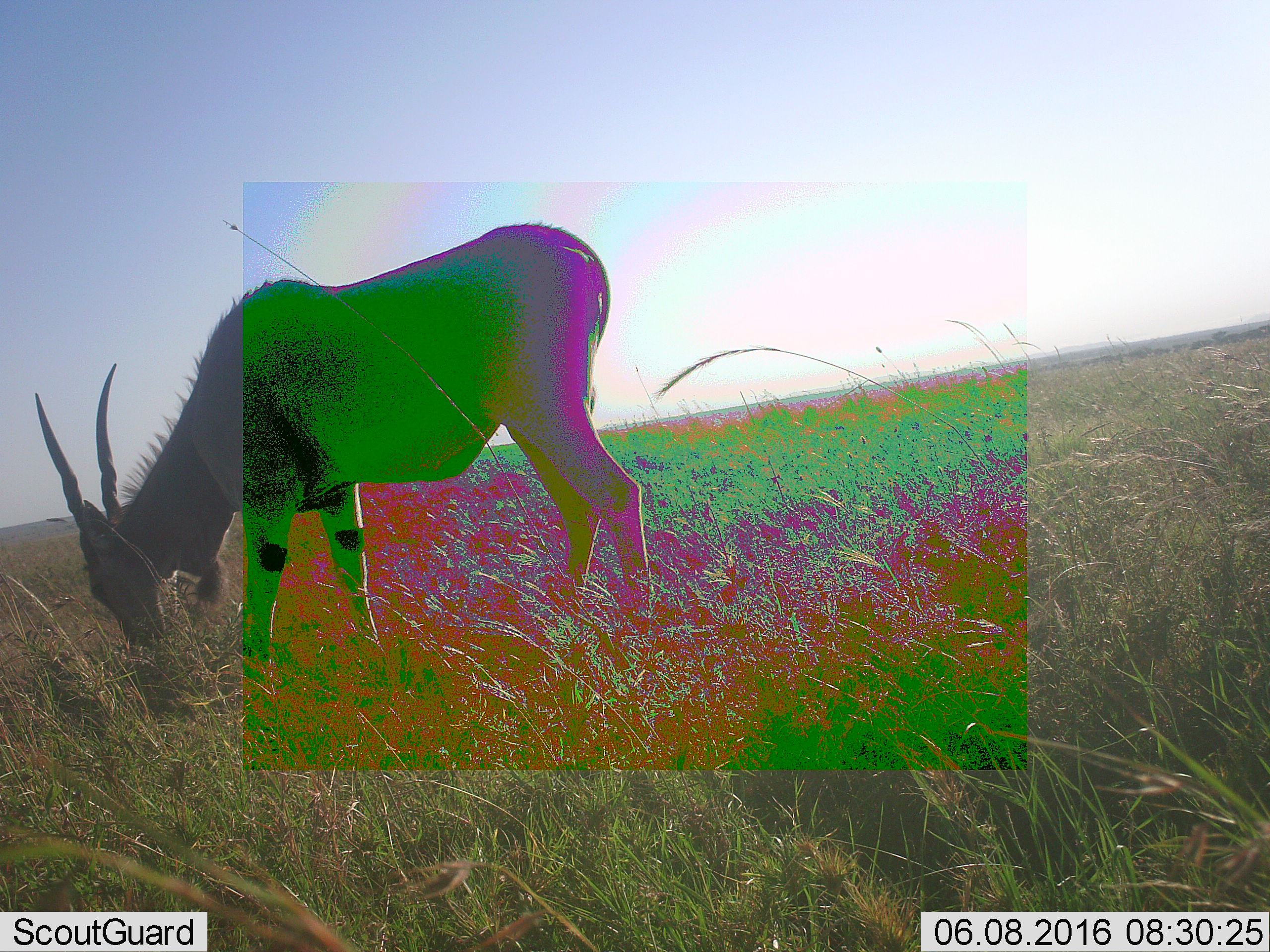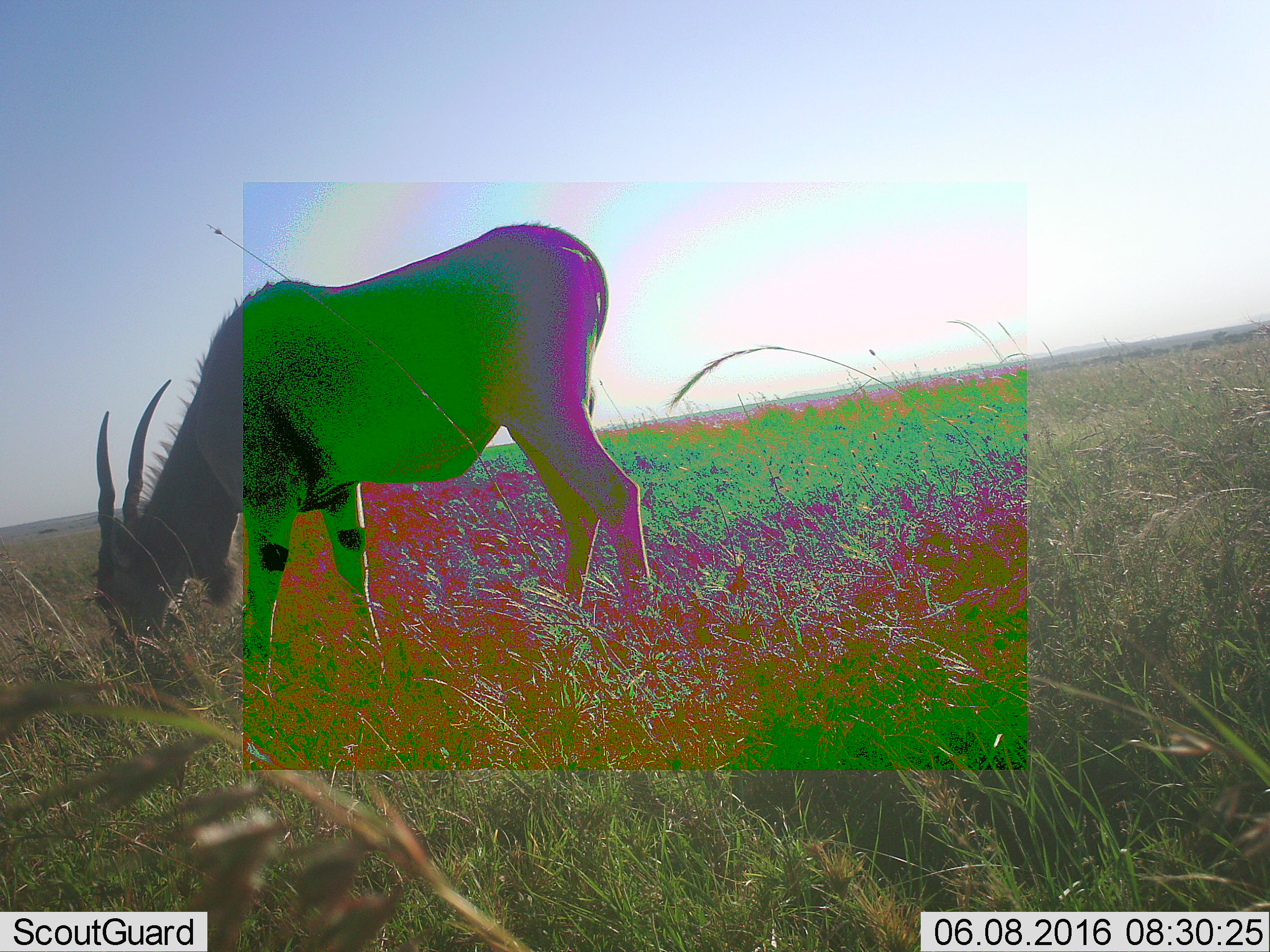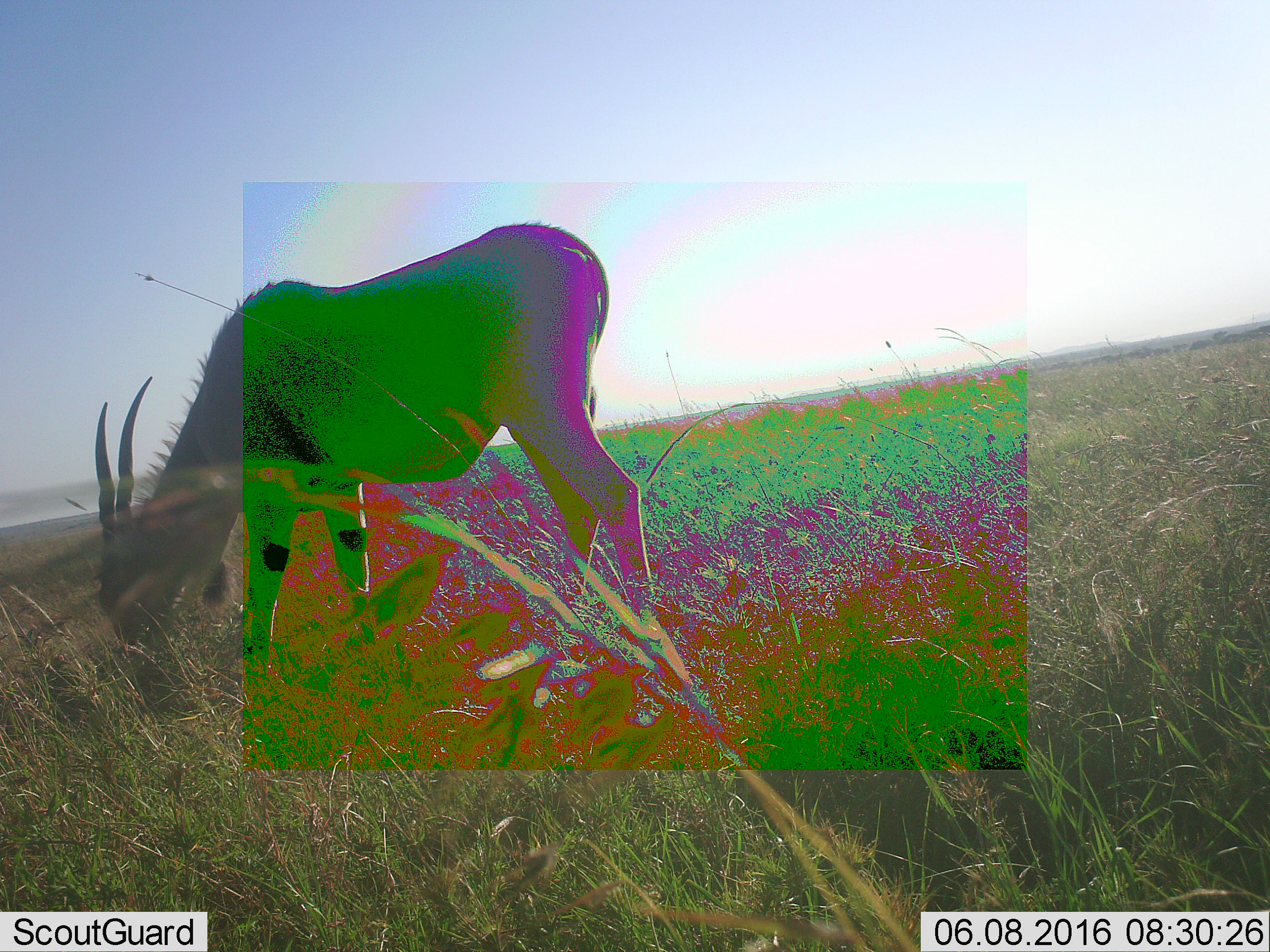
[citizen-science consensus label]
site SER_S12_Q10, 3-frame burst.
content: unidentified animal